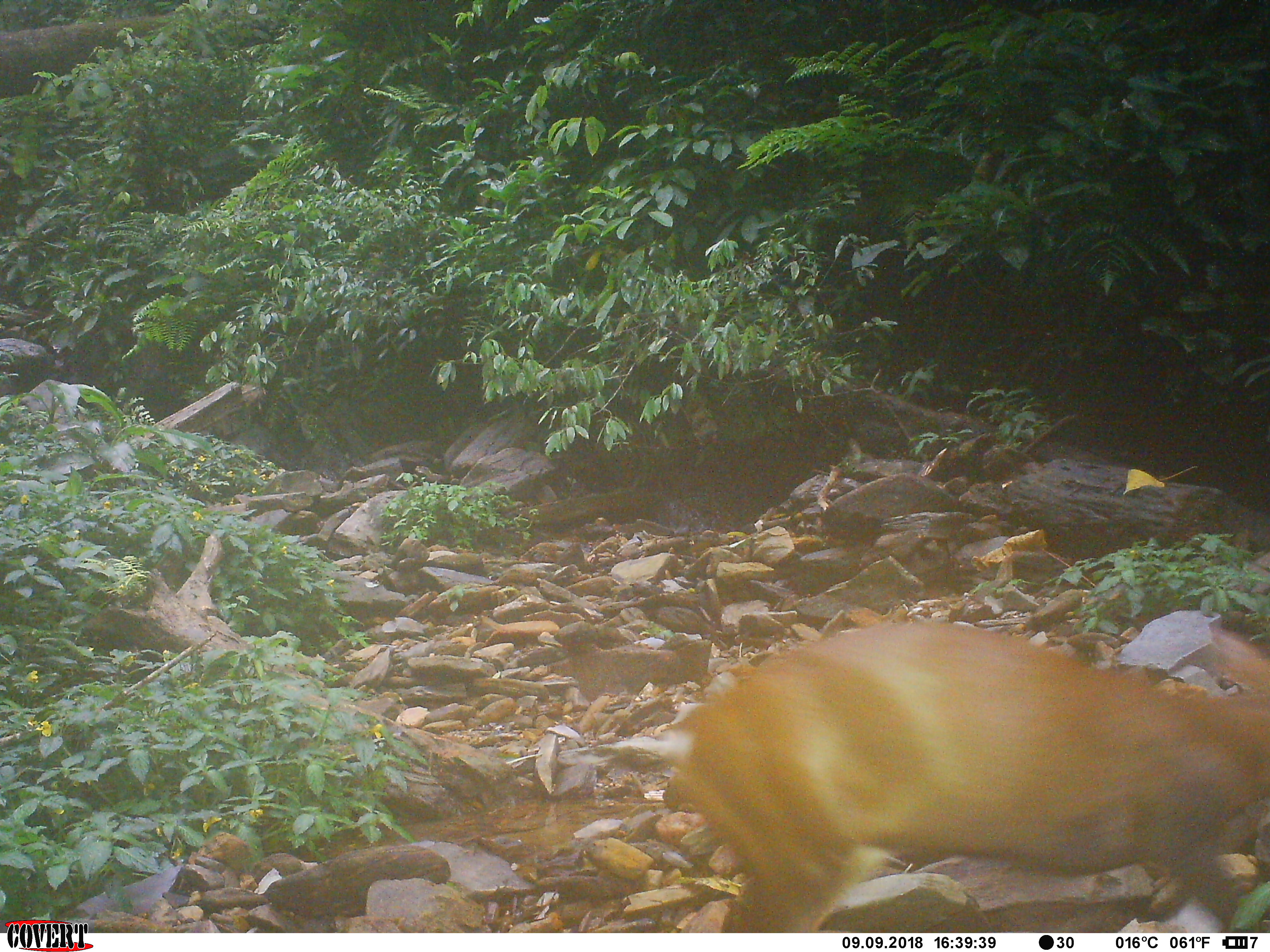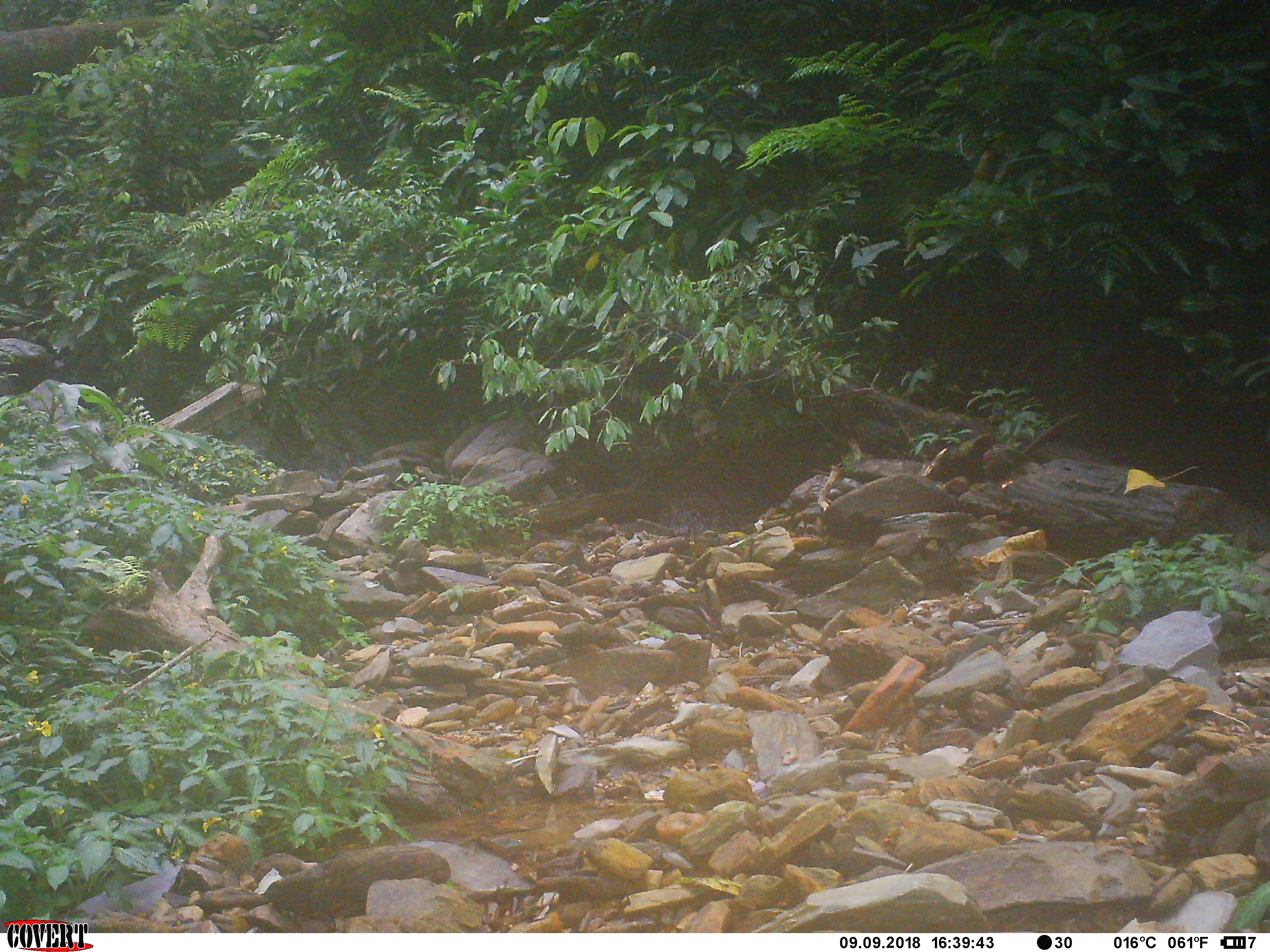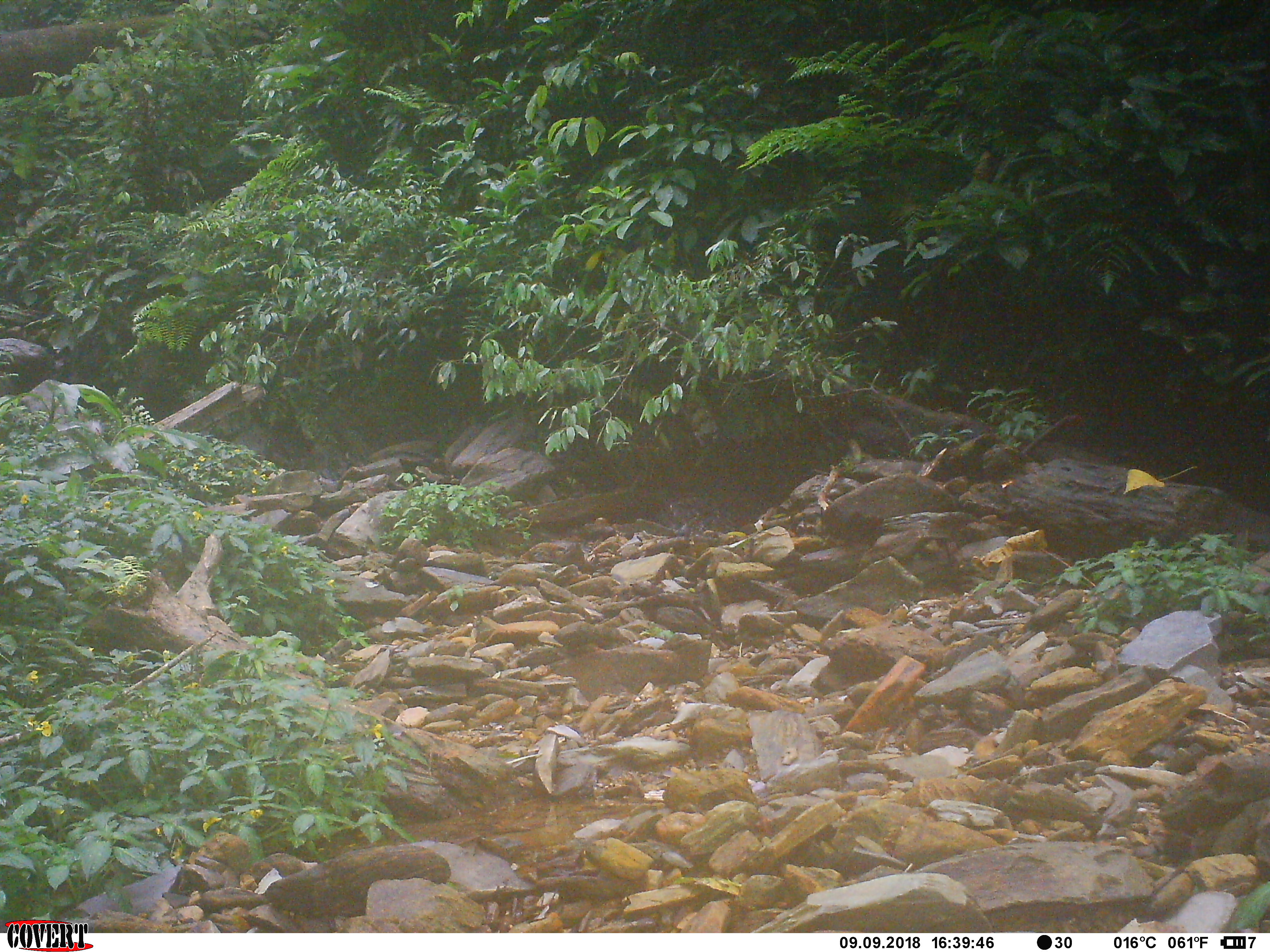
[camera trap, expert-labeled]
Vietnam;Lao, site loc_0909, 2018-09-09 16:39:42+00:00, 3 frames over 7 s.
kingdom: Animalia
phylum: Chordata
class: Mammalia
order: Artiodactyla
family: Cervidae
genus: Muntiacus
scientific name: Muntiacus rooseveltorum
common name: roosevelt's muntjac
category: roosevelts muntjac group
Roosevelts muntjac group (roosevelt's muntjac) (Muntiacus rooseveltorum). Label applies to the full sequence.